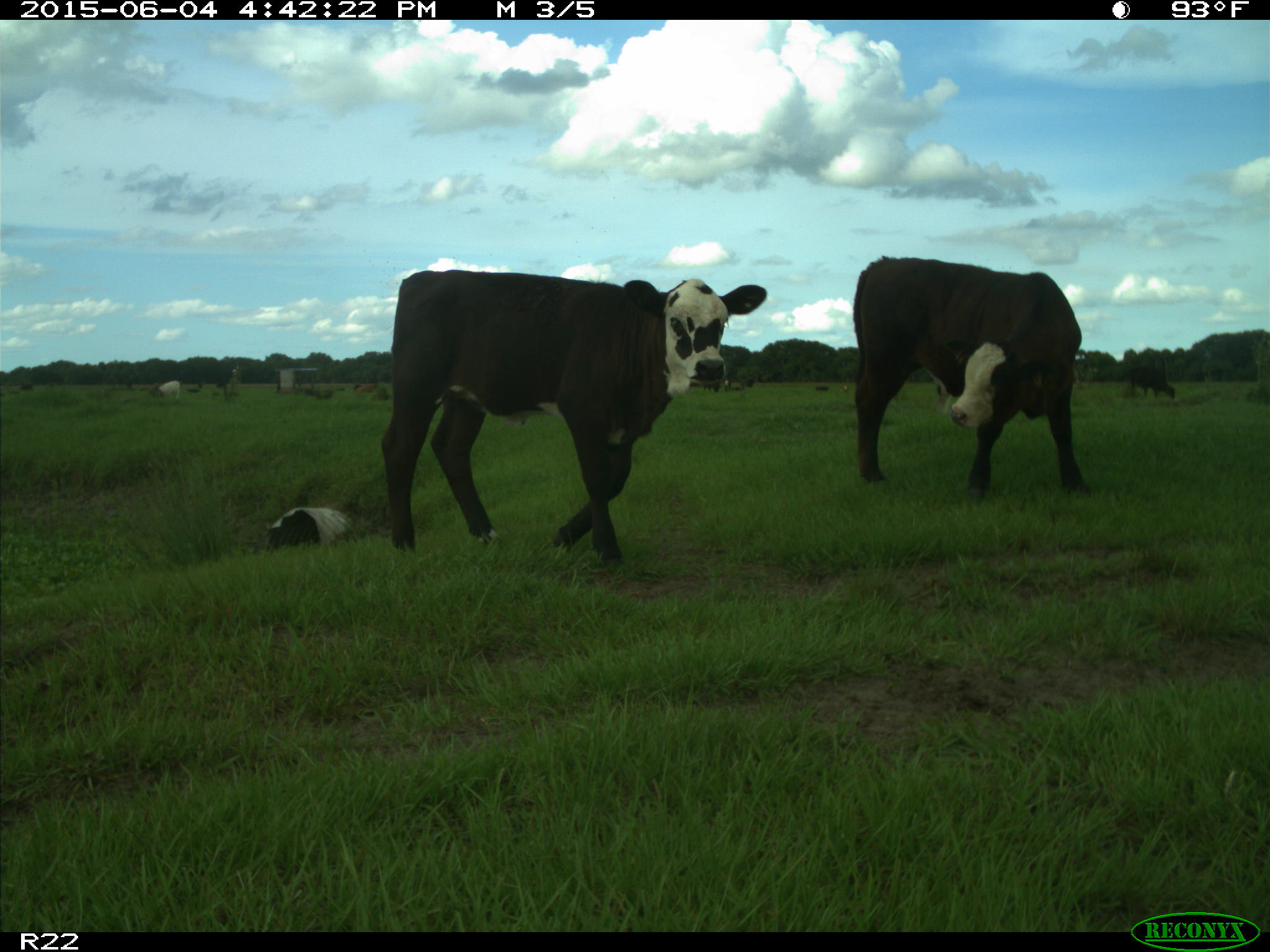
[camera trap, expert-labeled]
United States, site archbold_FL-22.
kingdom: Animalia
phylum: Chordata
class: Mammalia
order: Artiodactyla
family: Bovidae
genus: Bos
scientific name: Bos taurus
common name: domestic cow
Bos taurus (domestic cow).